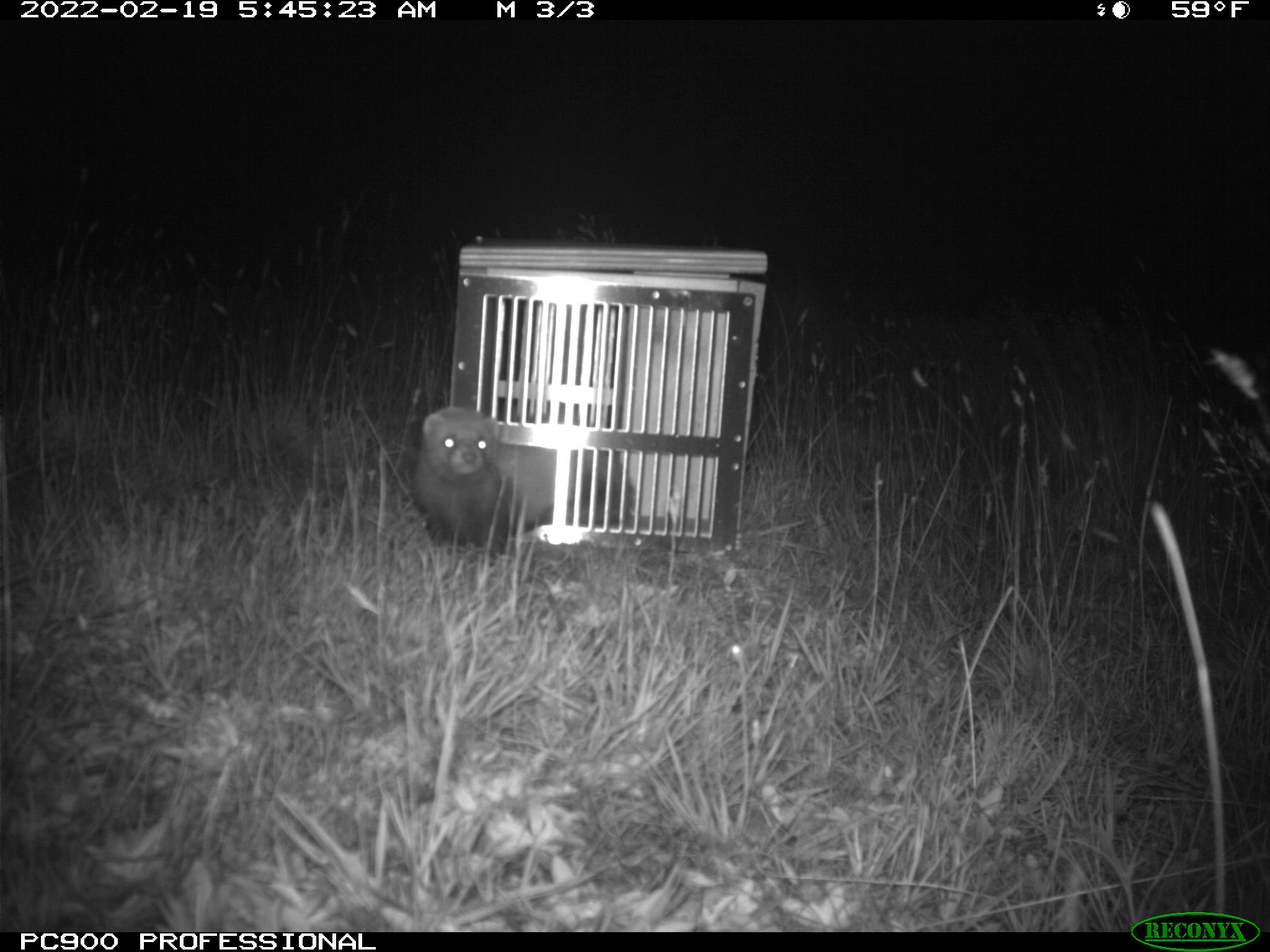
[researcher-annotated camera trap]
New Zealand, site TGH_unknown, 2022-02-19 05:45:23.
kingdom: Animalia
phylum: Chordata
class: Mammalia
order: Carnivora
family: Mustelidae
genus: Mustela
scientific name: Mustela furo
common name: ferret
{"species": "ferret (Mustela furo)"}